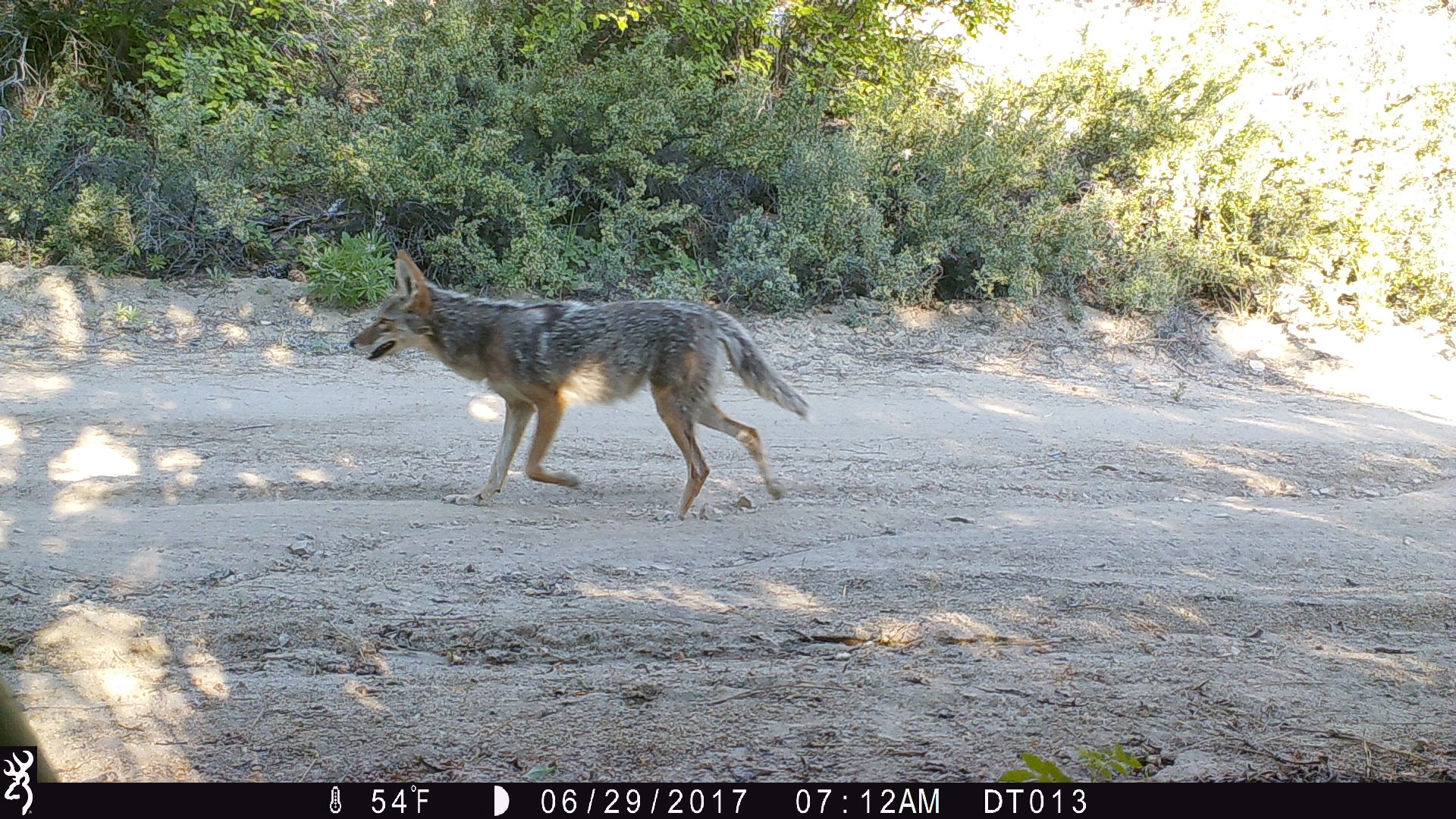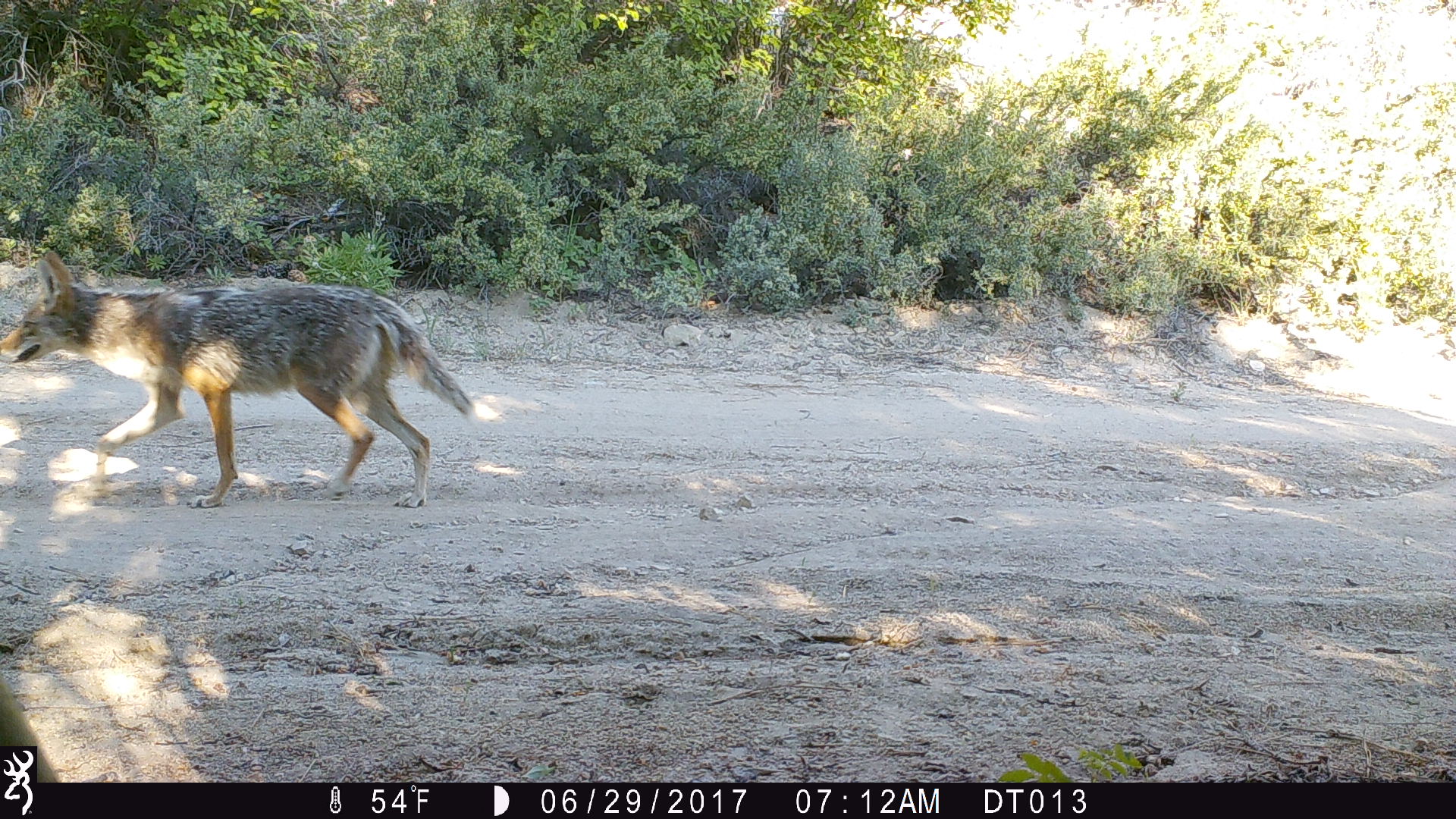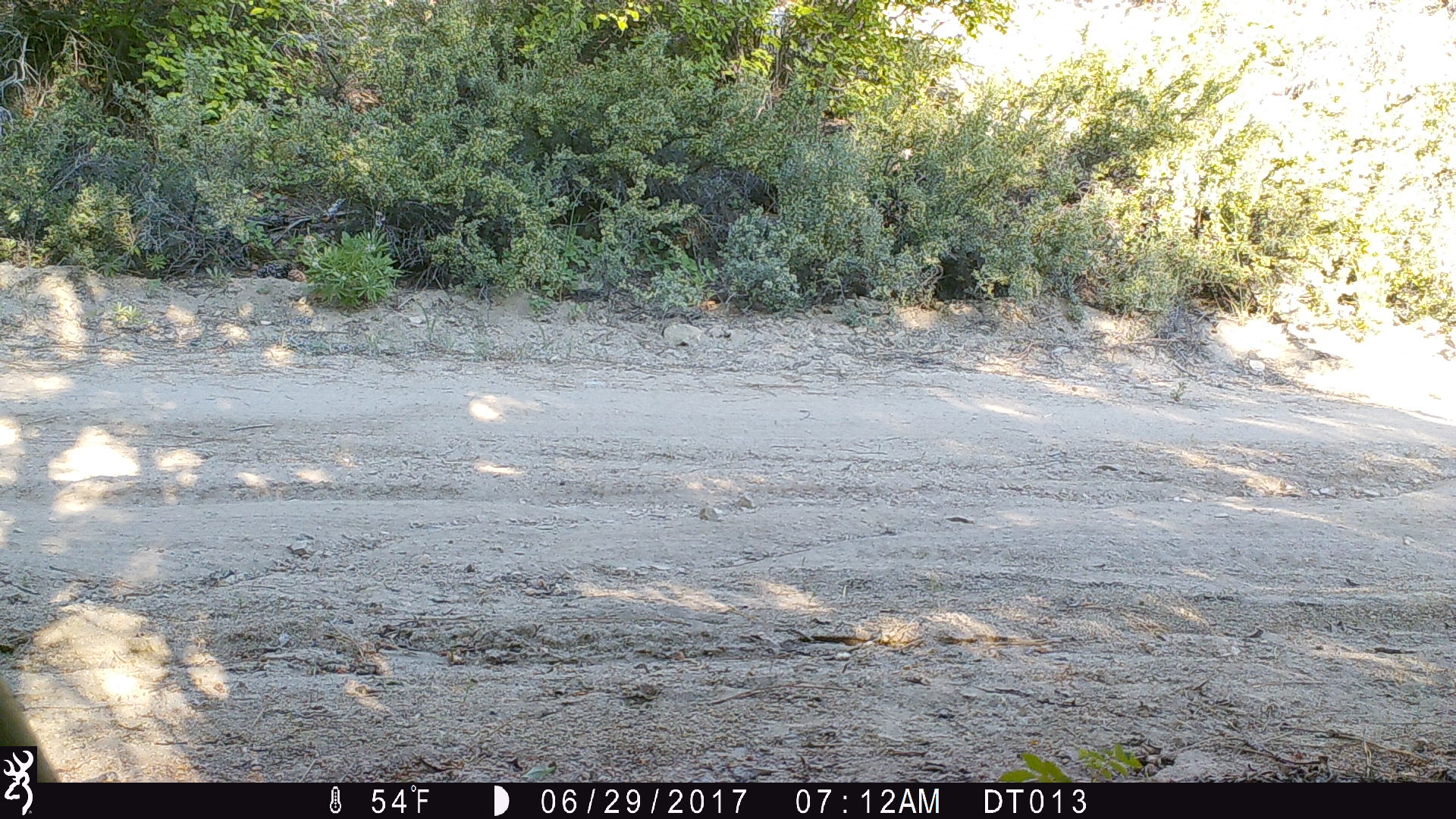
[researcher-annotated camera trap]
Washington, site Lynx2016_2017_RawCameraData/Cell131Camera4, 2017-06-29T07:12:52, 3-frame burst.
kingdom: Animalia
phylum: Chordata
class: Mammalia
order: Carnivora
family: Canidae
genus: Canis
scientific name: Canis latrans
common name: coyote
Canis latrans (coyote). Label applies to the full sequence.